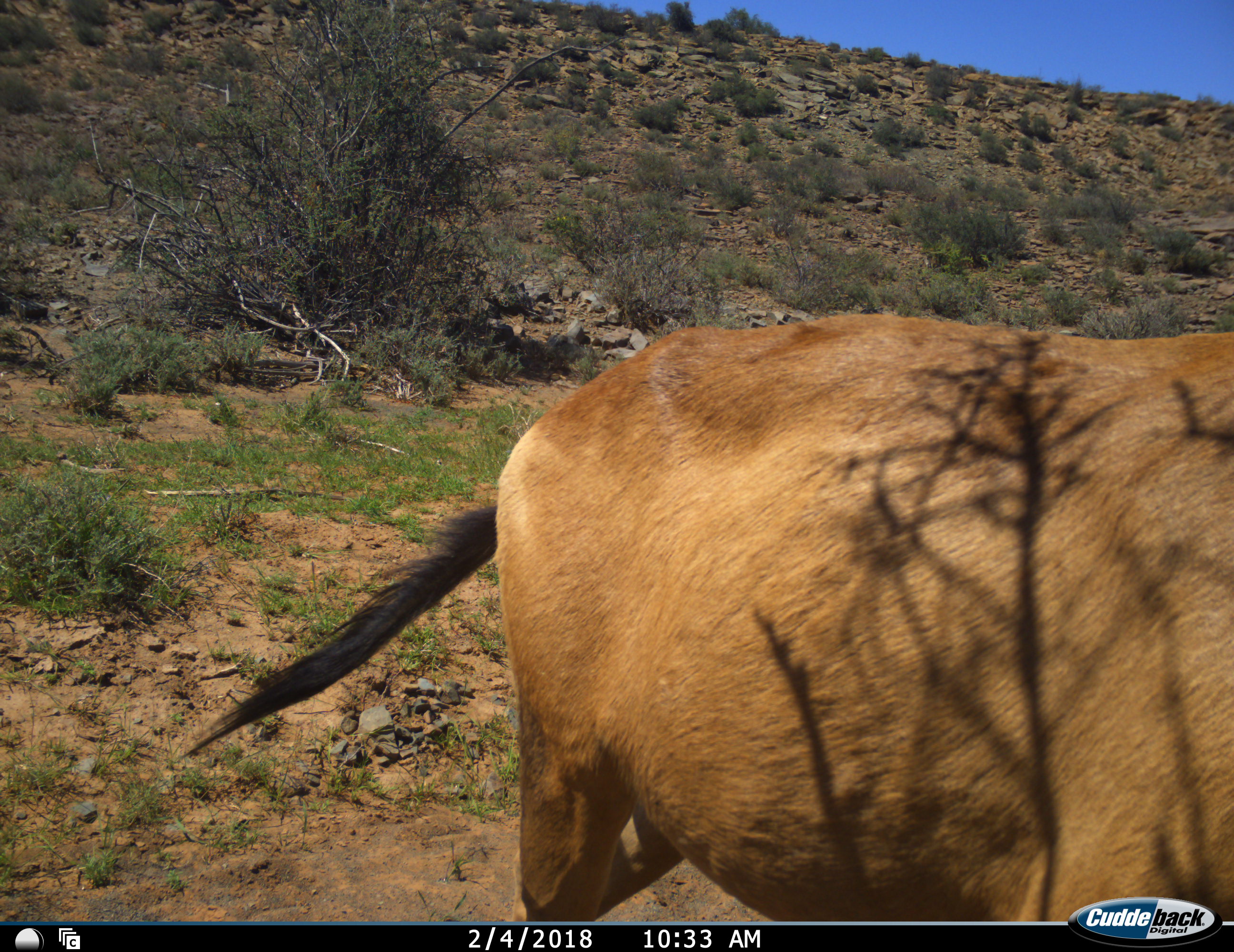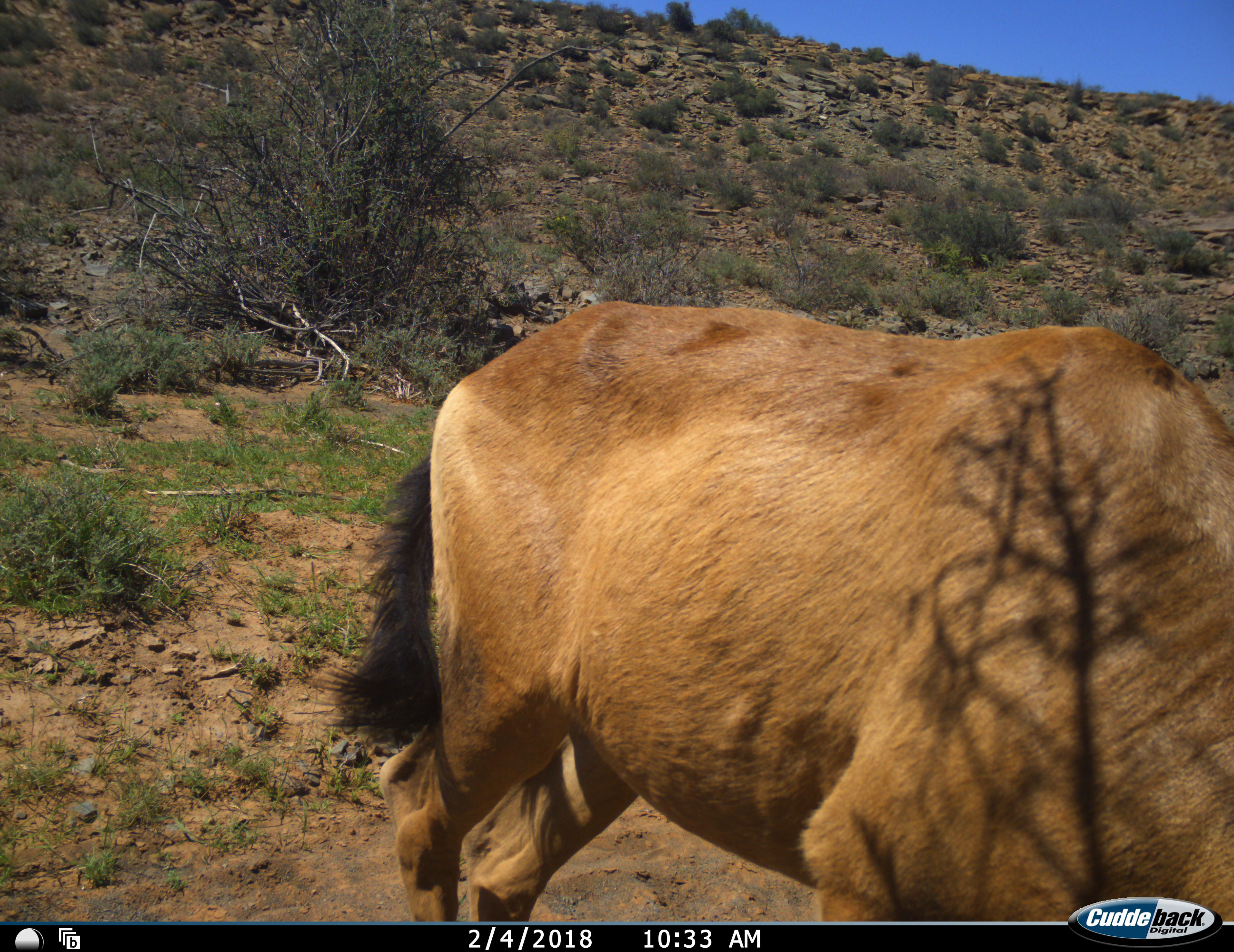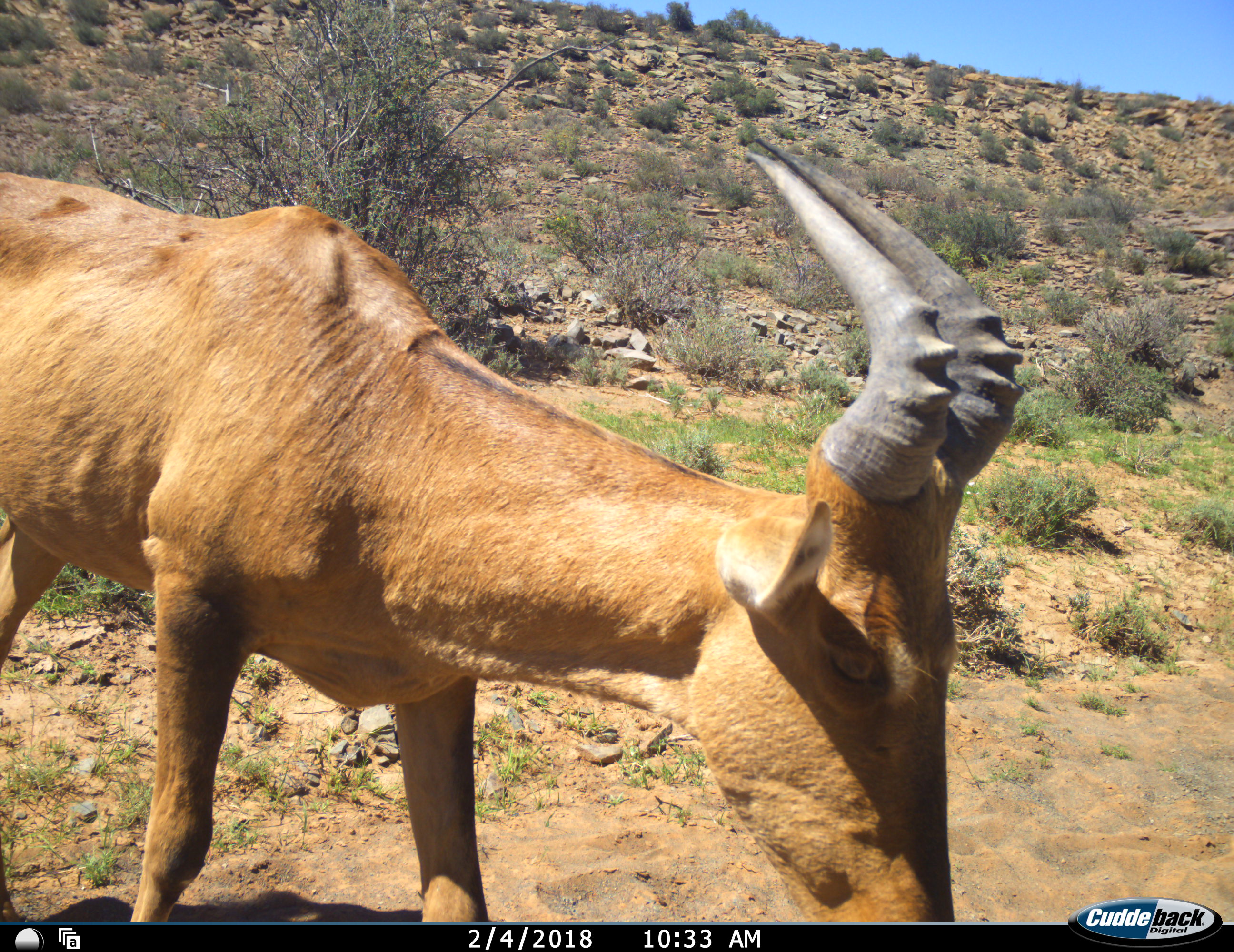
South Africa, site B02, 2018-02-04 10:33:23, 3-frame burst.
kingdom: Animalia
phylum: Chordata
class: Mammalia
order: Artiodactyla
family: Bovidae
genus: Alcelaphus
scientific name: Alcelaphus buselaphus caama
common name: red hartebeest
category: hartebeestred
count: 1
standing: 20%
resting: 0%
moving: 90%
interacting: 0%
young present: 0%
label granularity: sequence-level